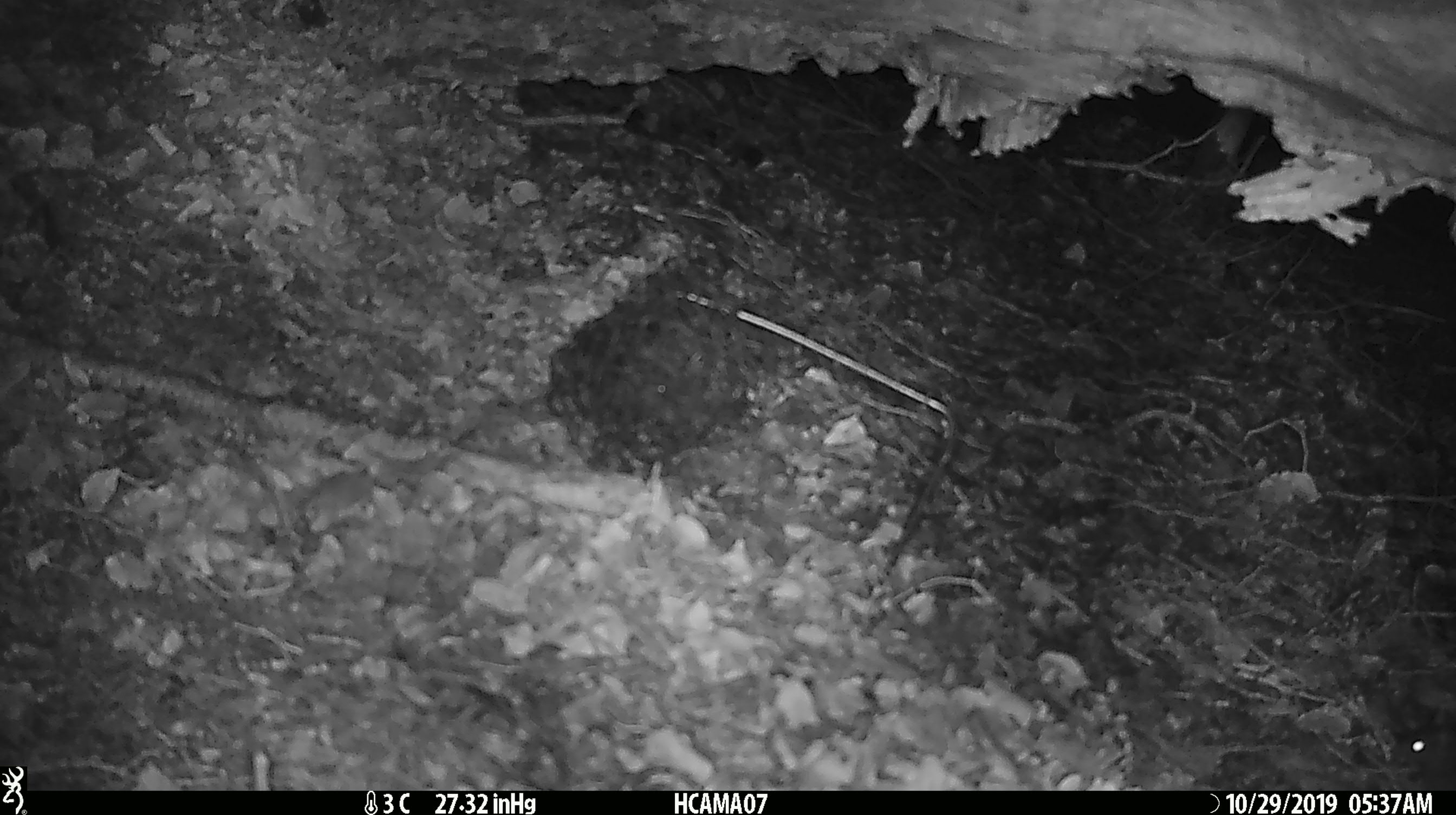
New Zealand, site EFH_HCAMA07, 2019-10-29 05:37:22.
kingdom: Animalia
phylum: Chordata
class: Mammalia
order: Rodentia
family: Muridae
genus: Mus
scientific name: Mus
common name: mouse